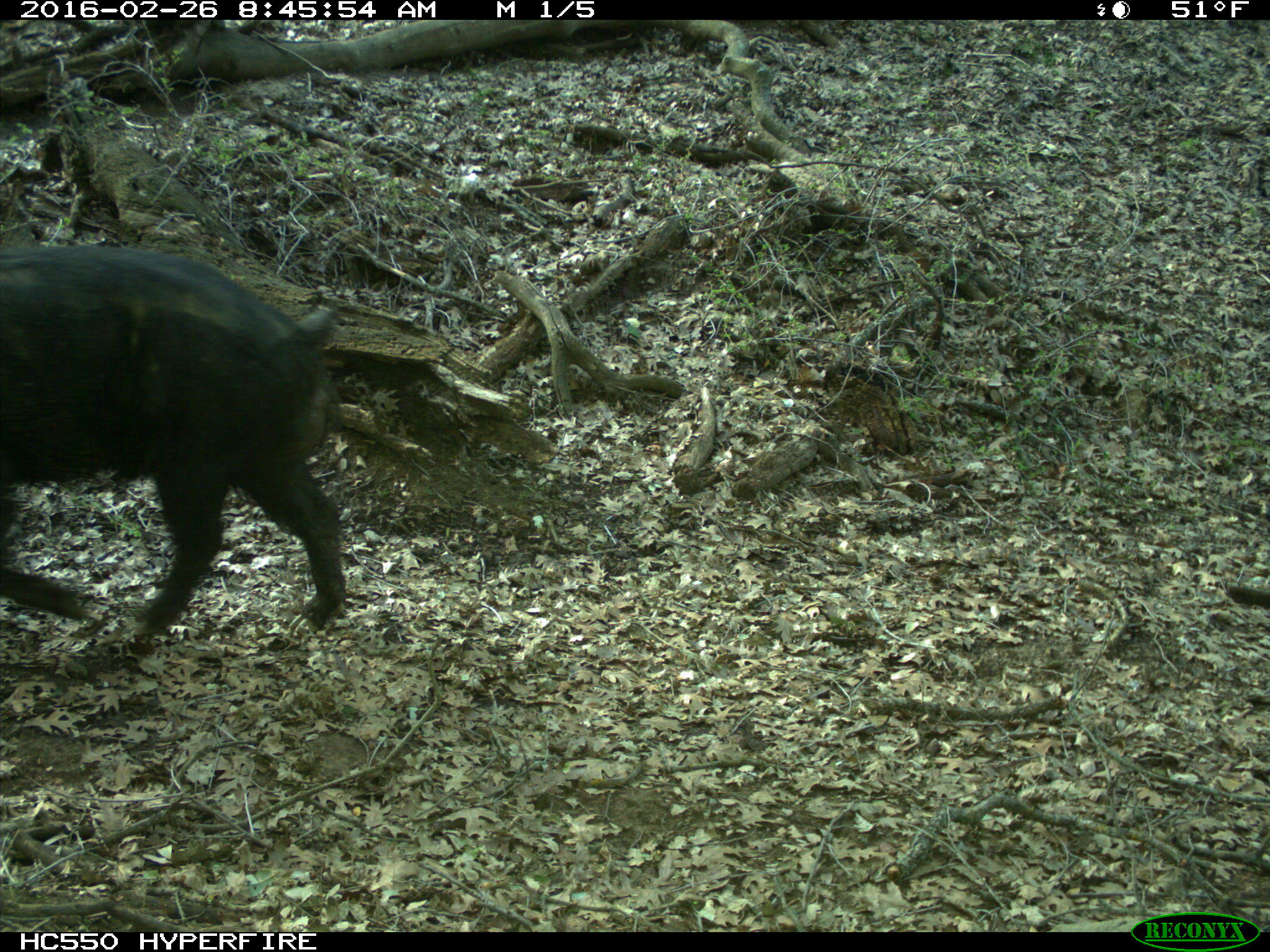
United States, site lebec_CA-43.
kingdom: Animalia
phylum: Chordata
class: Mammalia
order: Artiodactyla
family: Suidae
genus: Sus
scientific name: Sus scrofa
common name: wild boar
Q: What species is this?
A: Sus scrofa (wild boar).